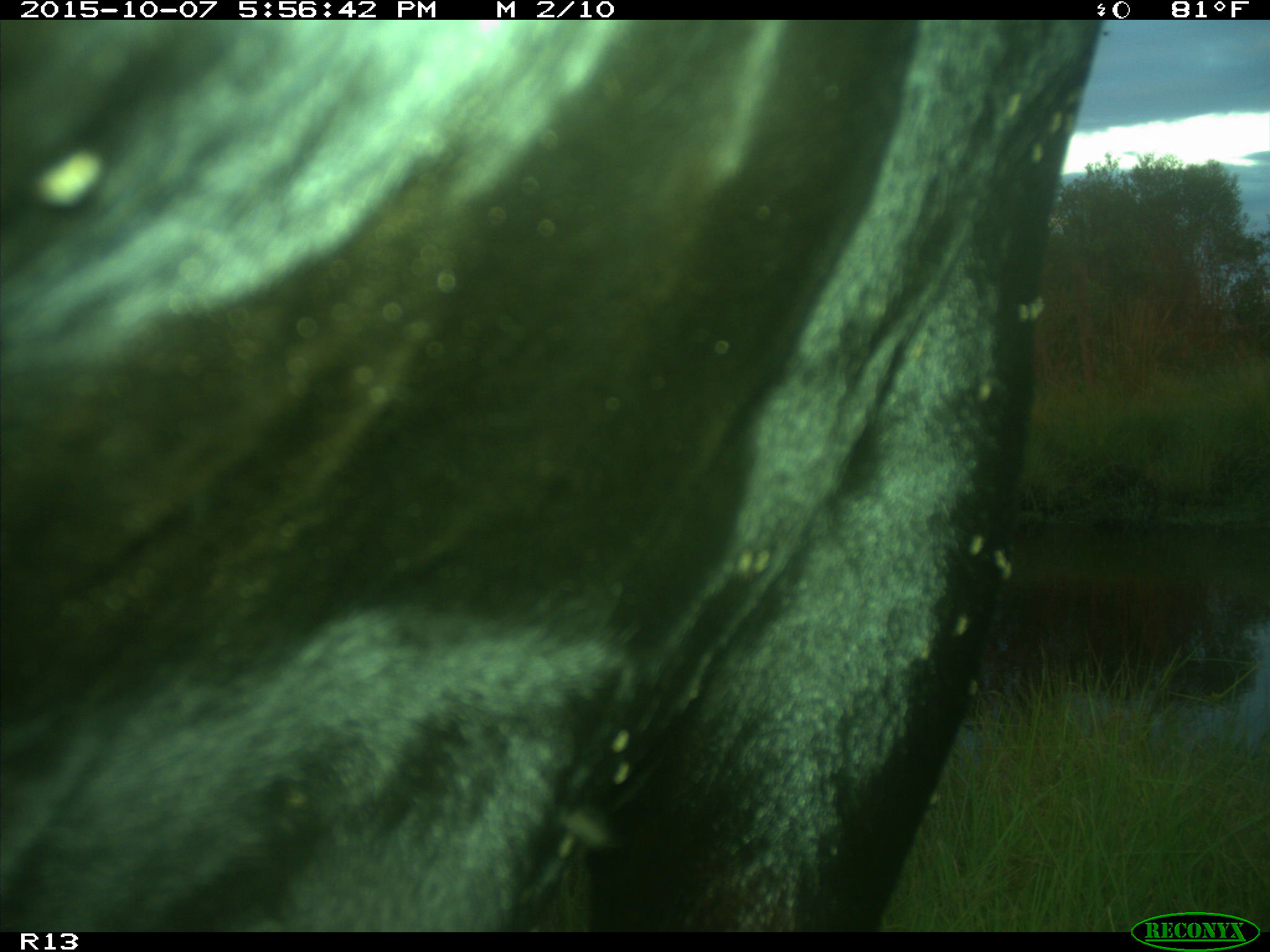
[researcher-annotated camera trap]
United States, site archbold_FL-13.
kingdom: Animalia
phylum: Chordata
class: Mammalia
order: Artiodactyla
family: Bovidae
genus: Bos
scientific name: Bos taurus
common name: domestic cow